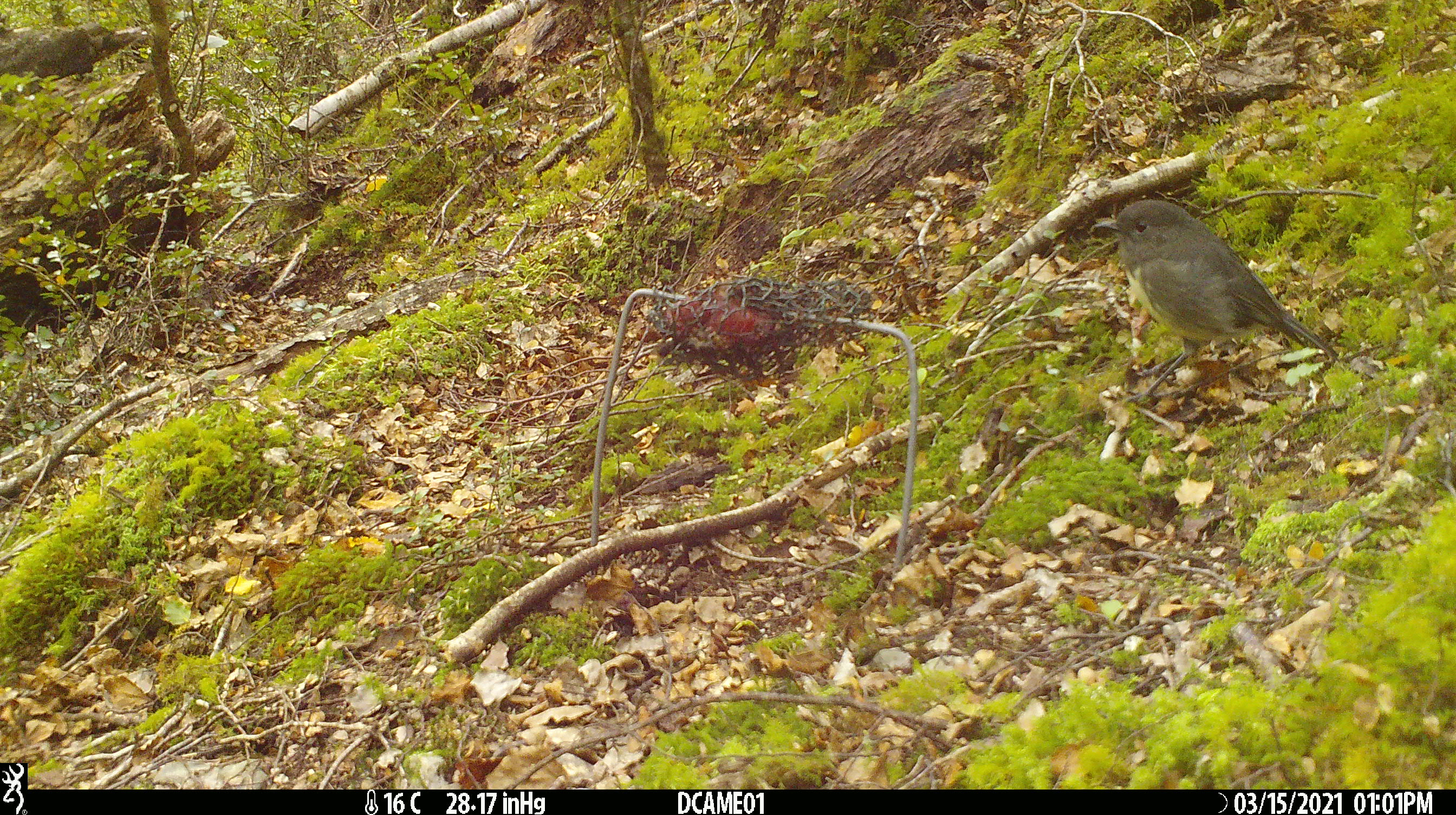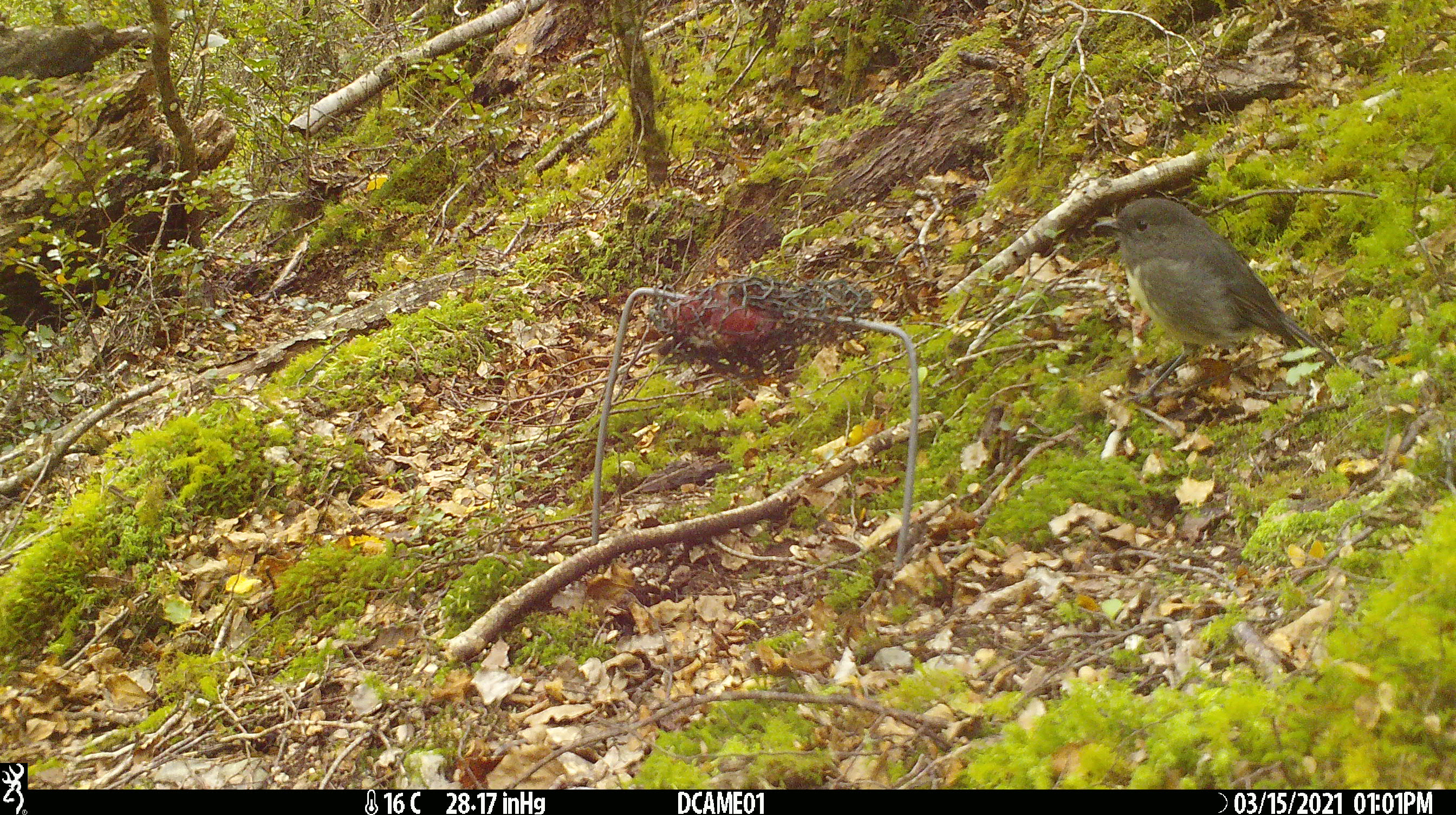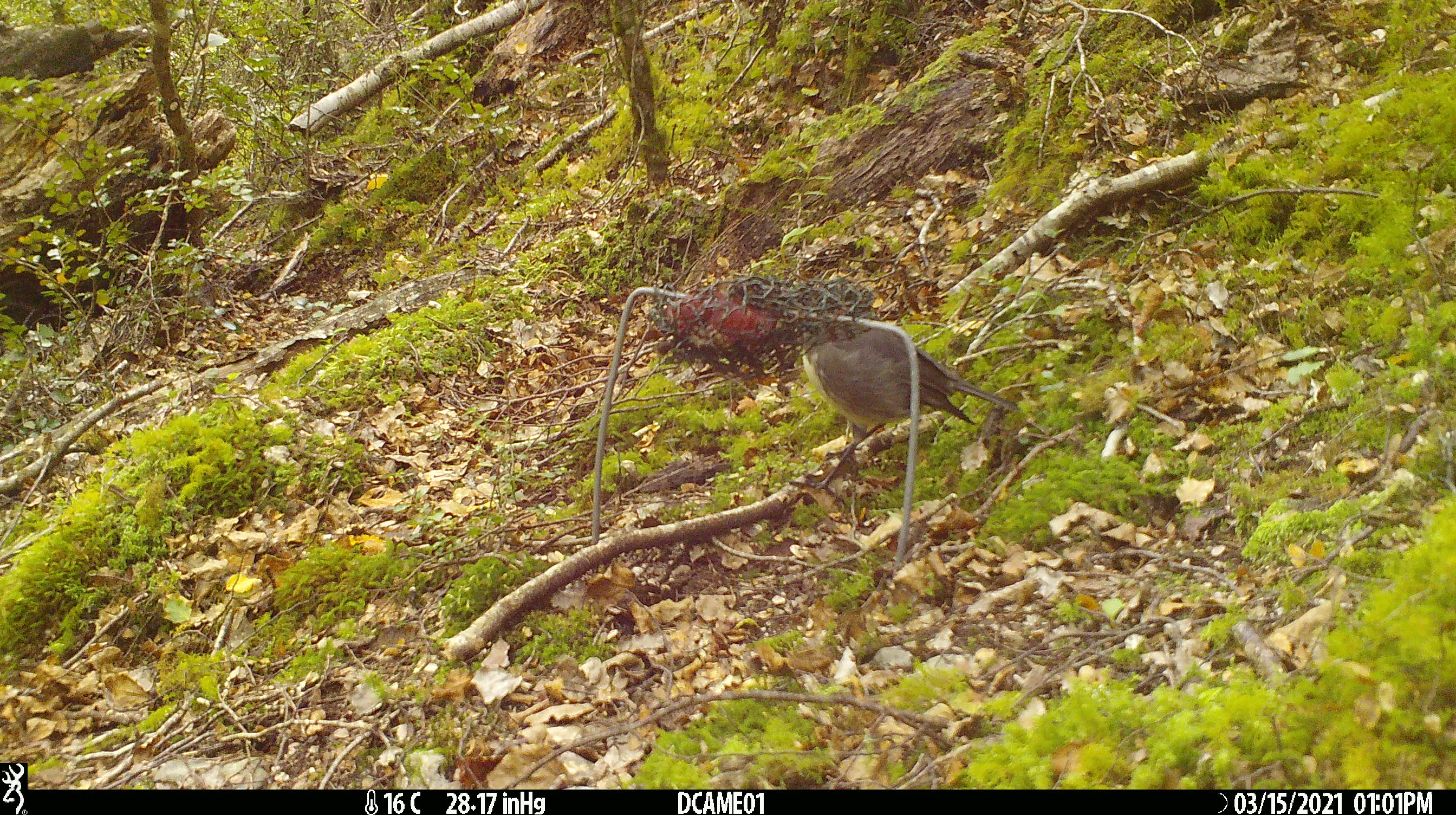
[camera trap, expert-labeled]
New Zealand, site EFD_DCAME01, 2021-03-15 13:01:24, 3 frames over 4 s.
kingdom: Animalia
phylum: Chordata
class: Aves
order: Passeriformes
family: Petroicidae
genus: Petroica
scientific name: Petroica australis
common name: new zealand robin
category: robin